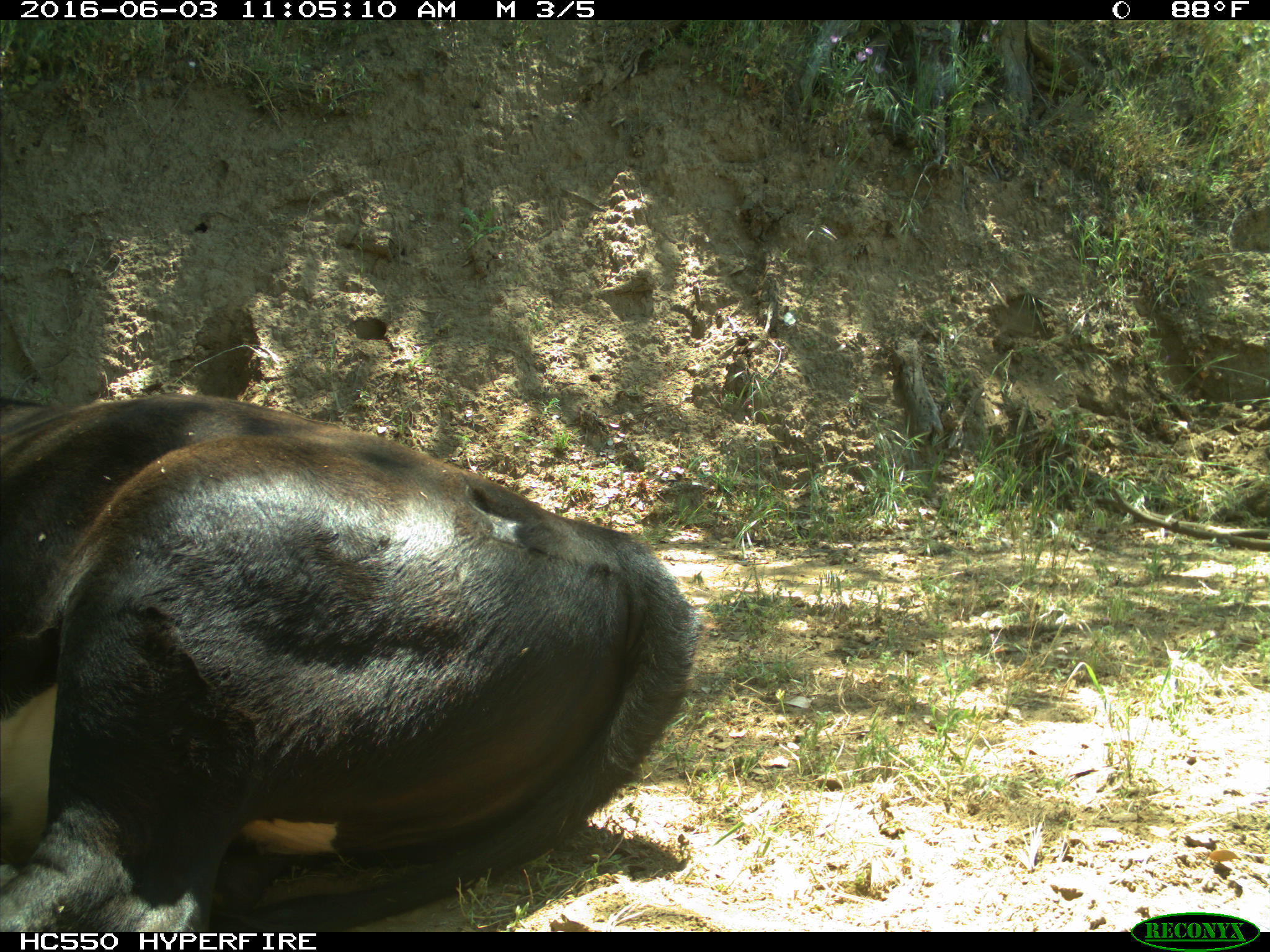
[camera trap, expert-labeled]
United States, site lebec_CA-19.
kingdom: Animalia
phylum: Chordata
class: Mammalia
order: Artiodactyla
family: Bovidae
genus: Bos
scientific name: Bos taurus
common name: domestic cow